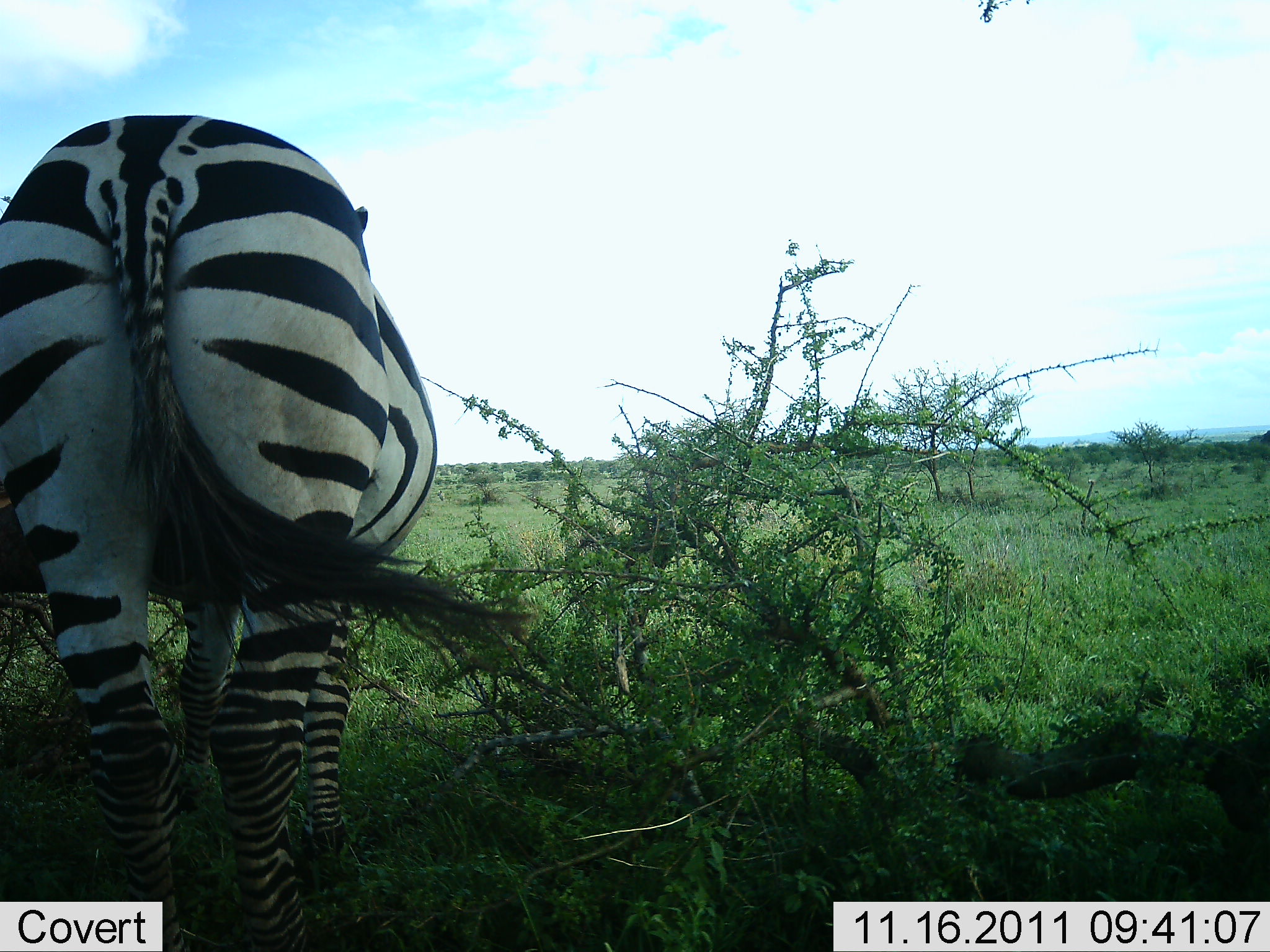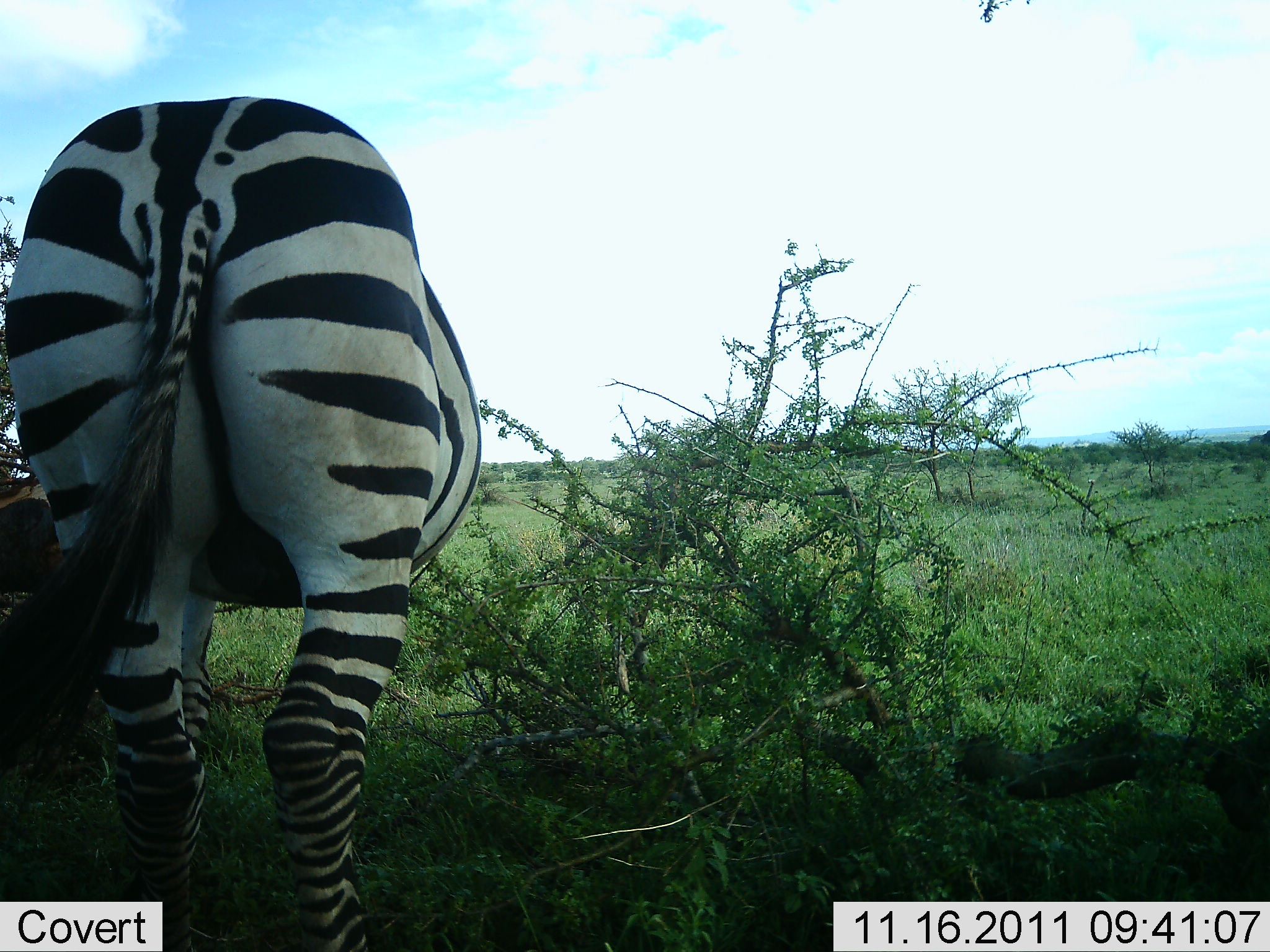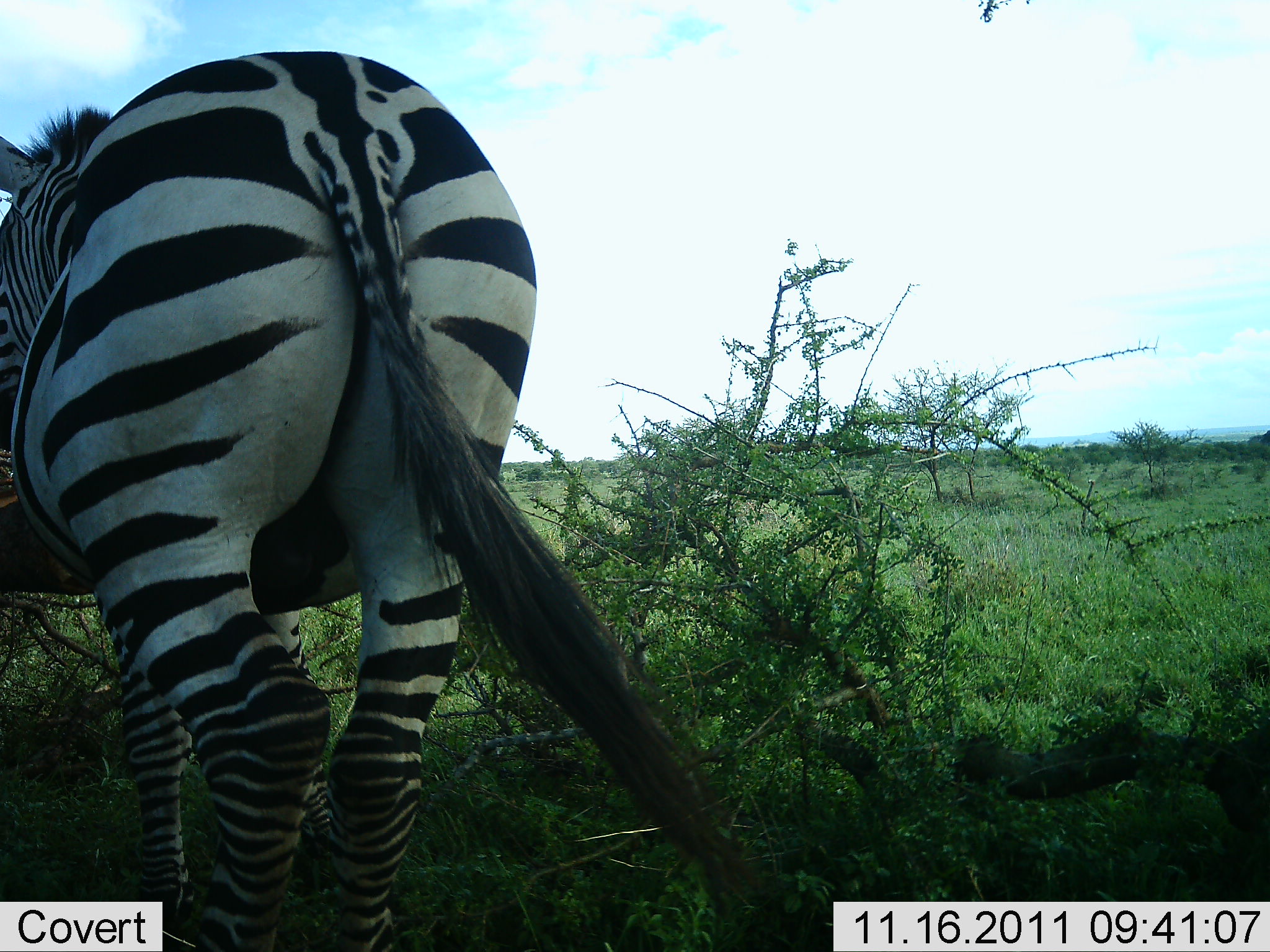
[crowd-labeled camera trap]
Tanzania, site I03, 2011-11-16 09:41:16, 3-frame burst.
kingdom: Animalia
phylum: Chordata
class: Mammalia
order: Perissodactyla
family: Equidae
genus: Equus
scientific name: Equus quagga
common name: plains zebra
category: zebra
Zebra (plains zebra) (Equus quagga), count 1. Behavior (volunteer vote fractions): standing 18%, resting 0%, moving 64%, interacting 0%. Young present (vote fraction): 0%. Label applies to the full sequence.